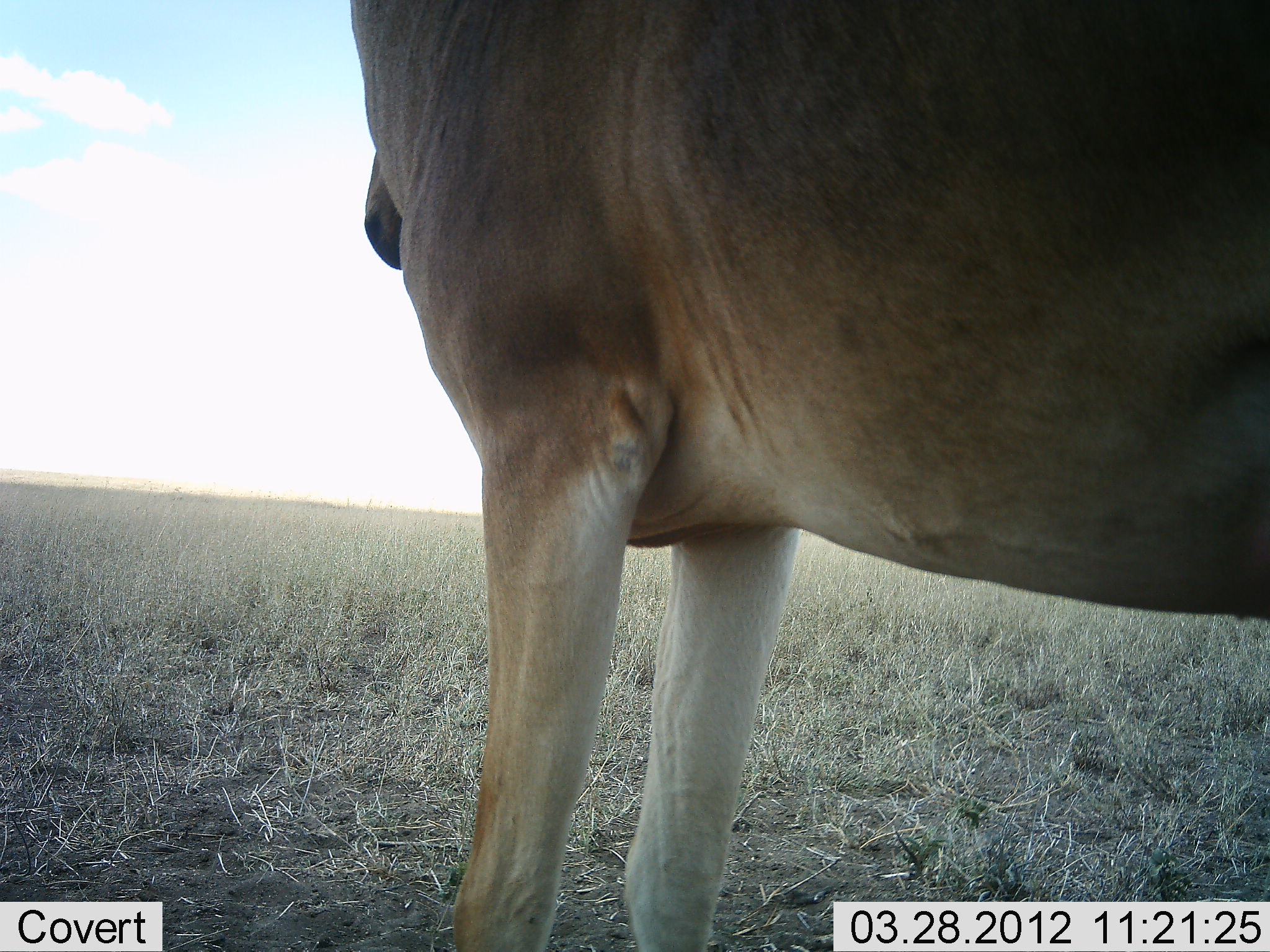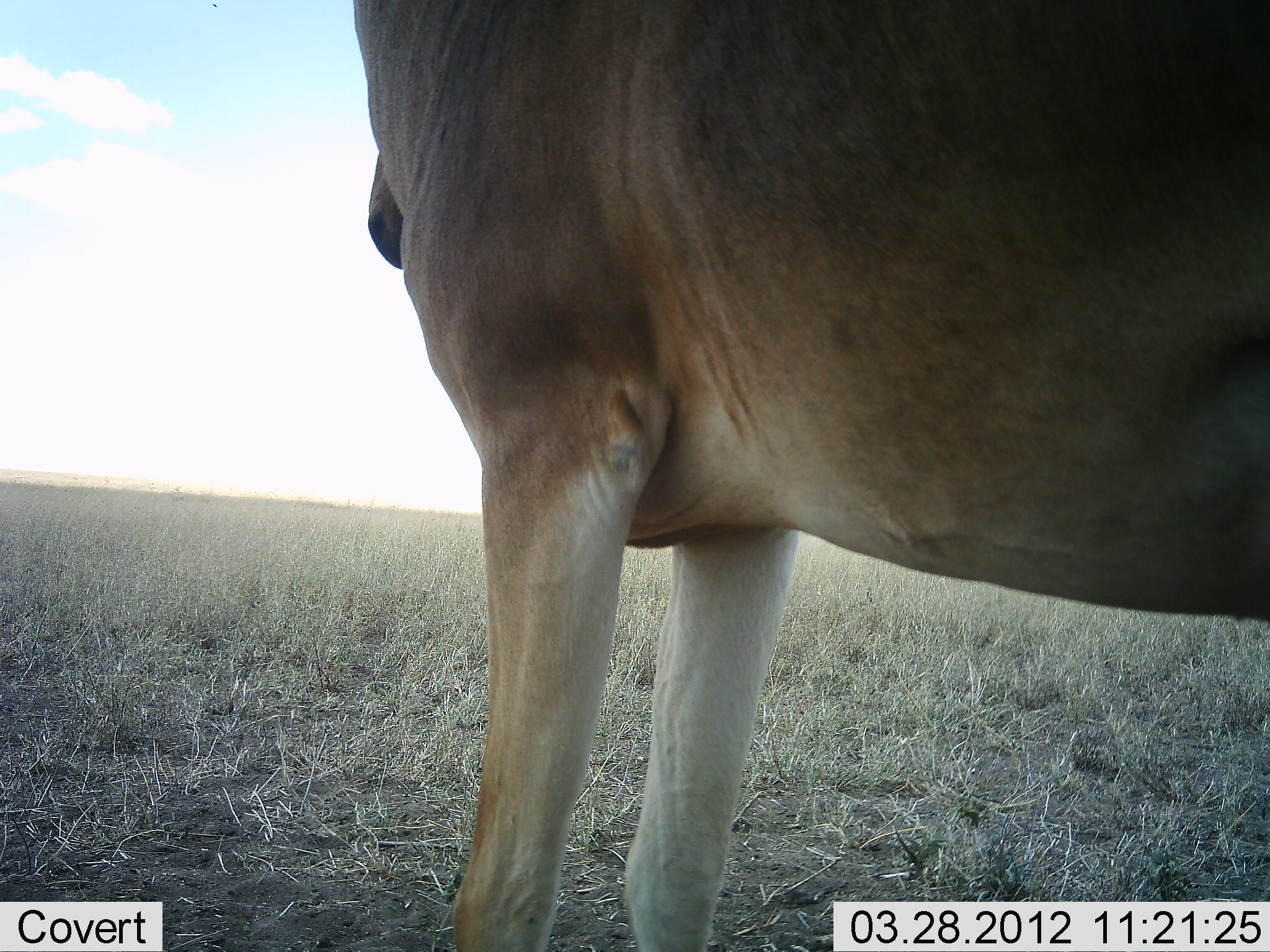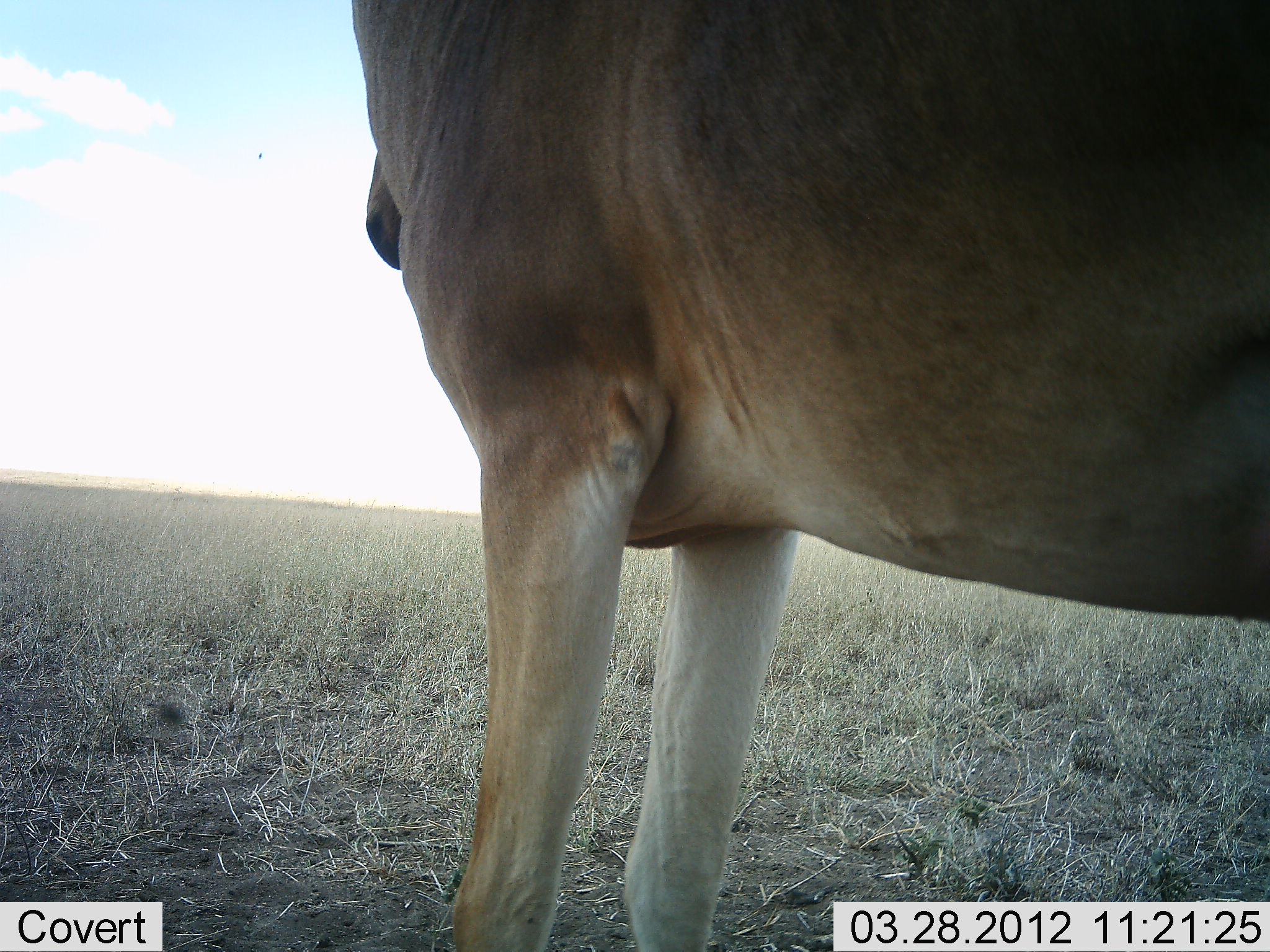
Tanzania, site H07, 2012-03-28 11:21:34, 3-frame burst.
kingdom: Animalia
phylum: Chordata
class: Mammalia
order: Artiodactyla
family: Bovidae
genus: Alcelaphus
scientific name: Alcelaphus buselaphus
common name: hartebeest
Hartebeest (Alcelaphus buselaphus), count 1. Behavior (volunteer vote fractions): standing 100%, resting 0%, moving 0%, interacting 0%. Young present (vote fraction): 0%. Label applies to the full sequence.